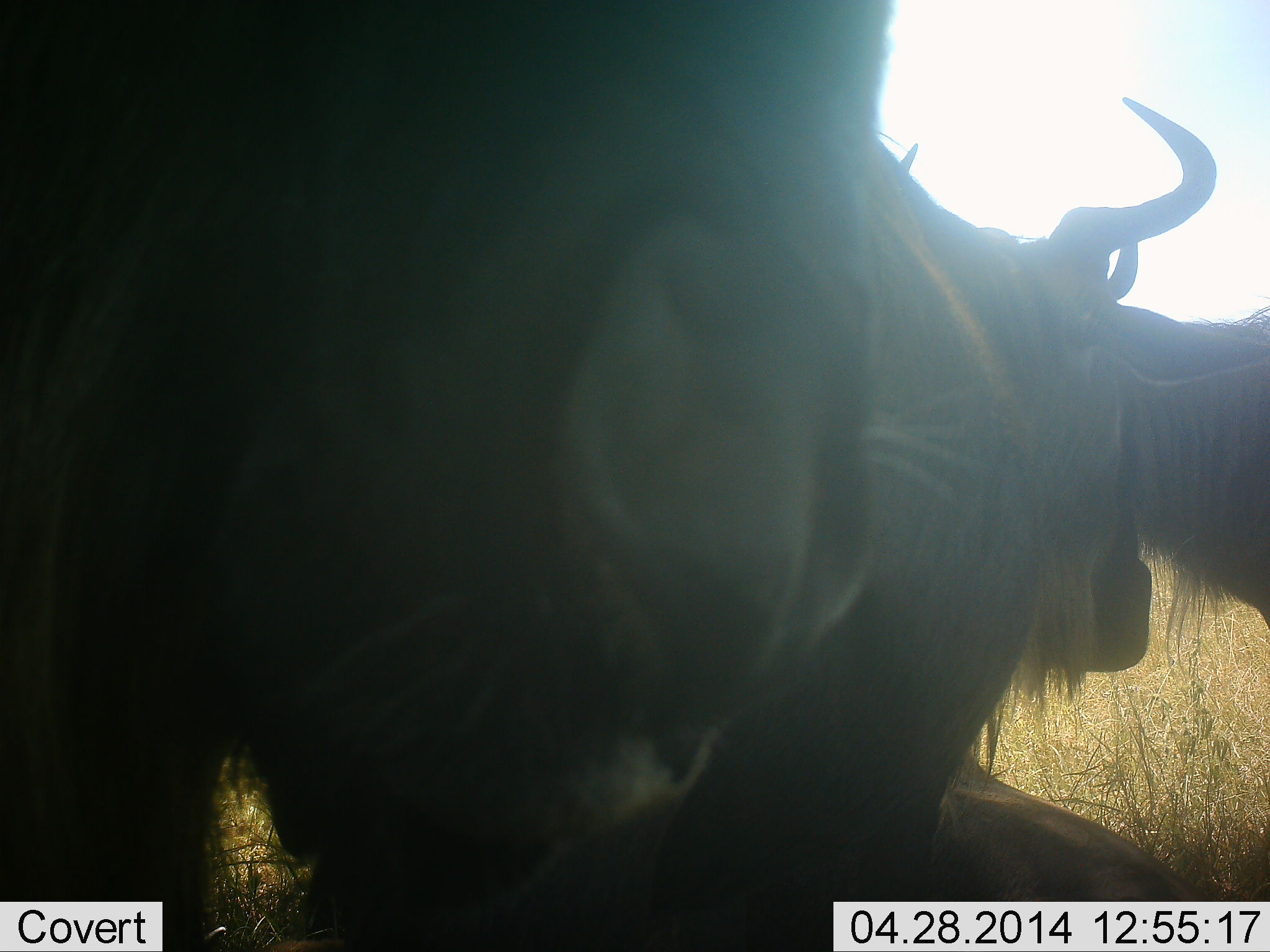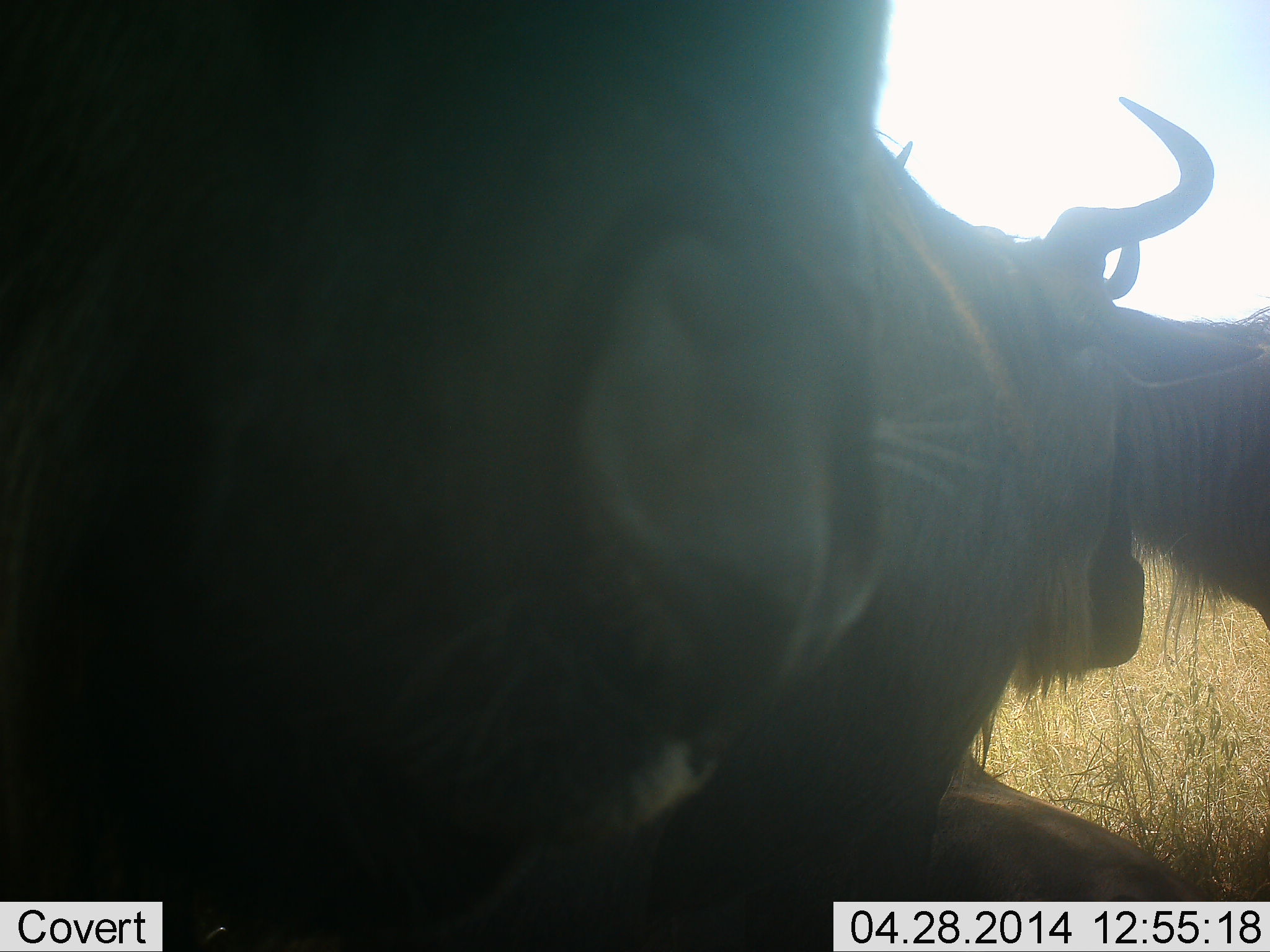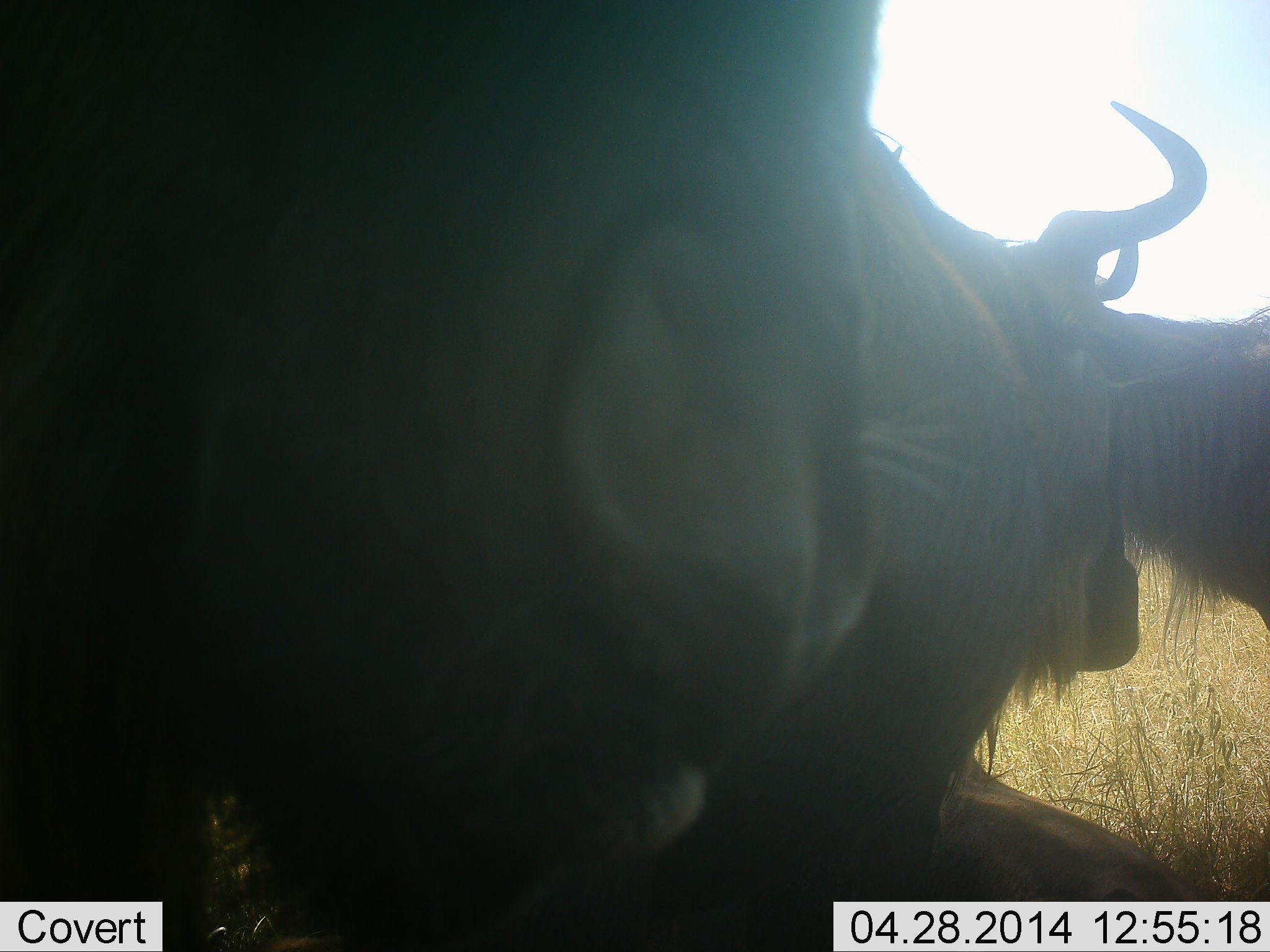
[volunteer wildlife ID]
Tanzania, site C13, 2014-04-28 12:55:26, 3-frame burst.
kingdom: Animalia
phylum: Chordata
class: Mammalia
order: Artiodactyla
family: Bovidae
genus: Connochaetes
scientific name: Connochaetes taurinus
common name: blue wildebeest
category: wildebeest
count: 3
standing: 70%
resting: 70%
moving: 0%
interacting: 20%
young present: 0%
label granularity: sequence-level